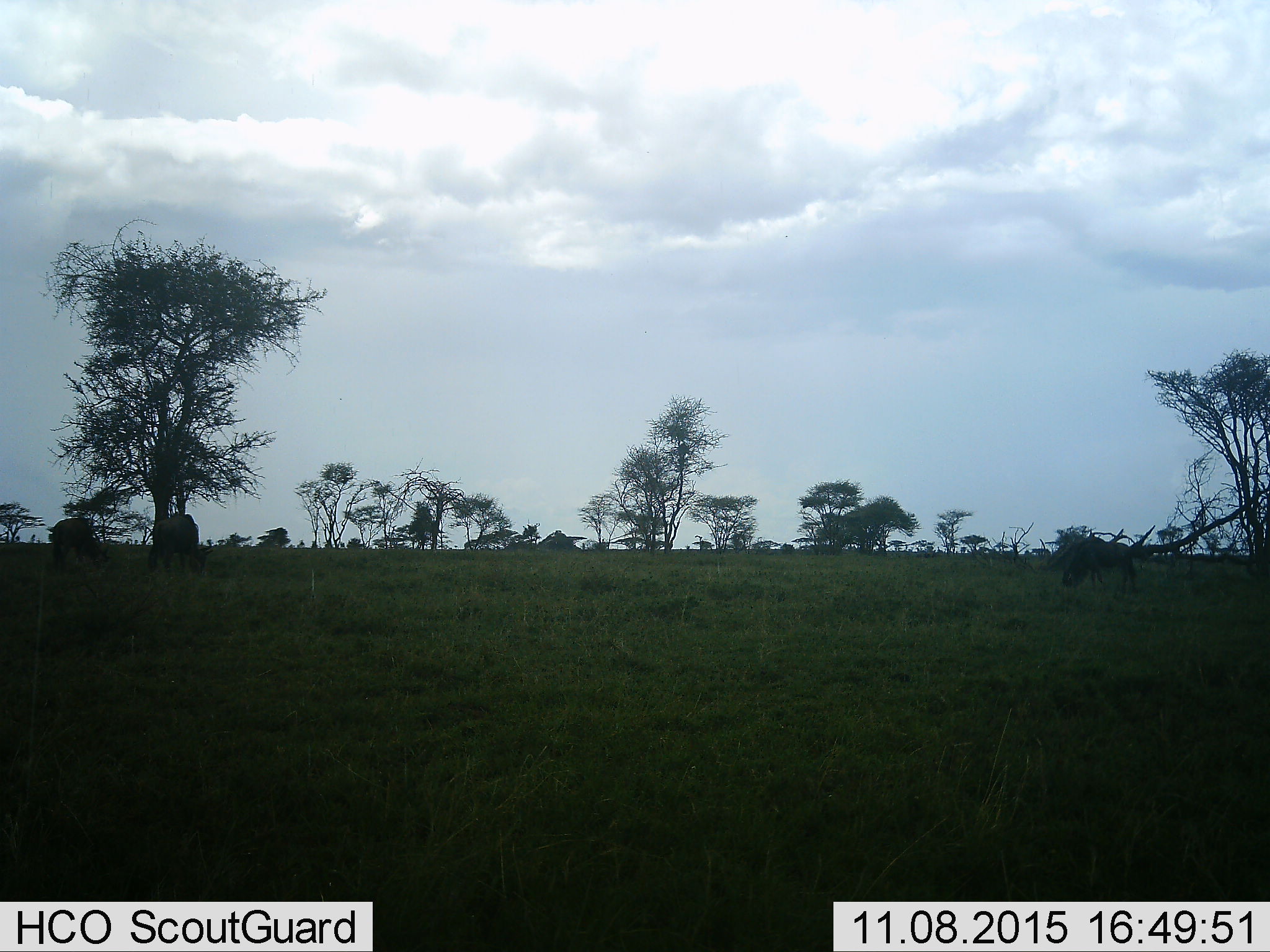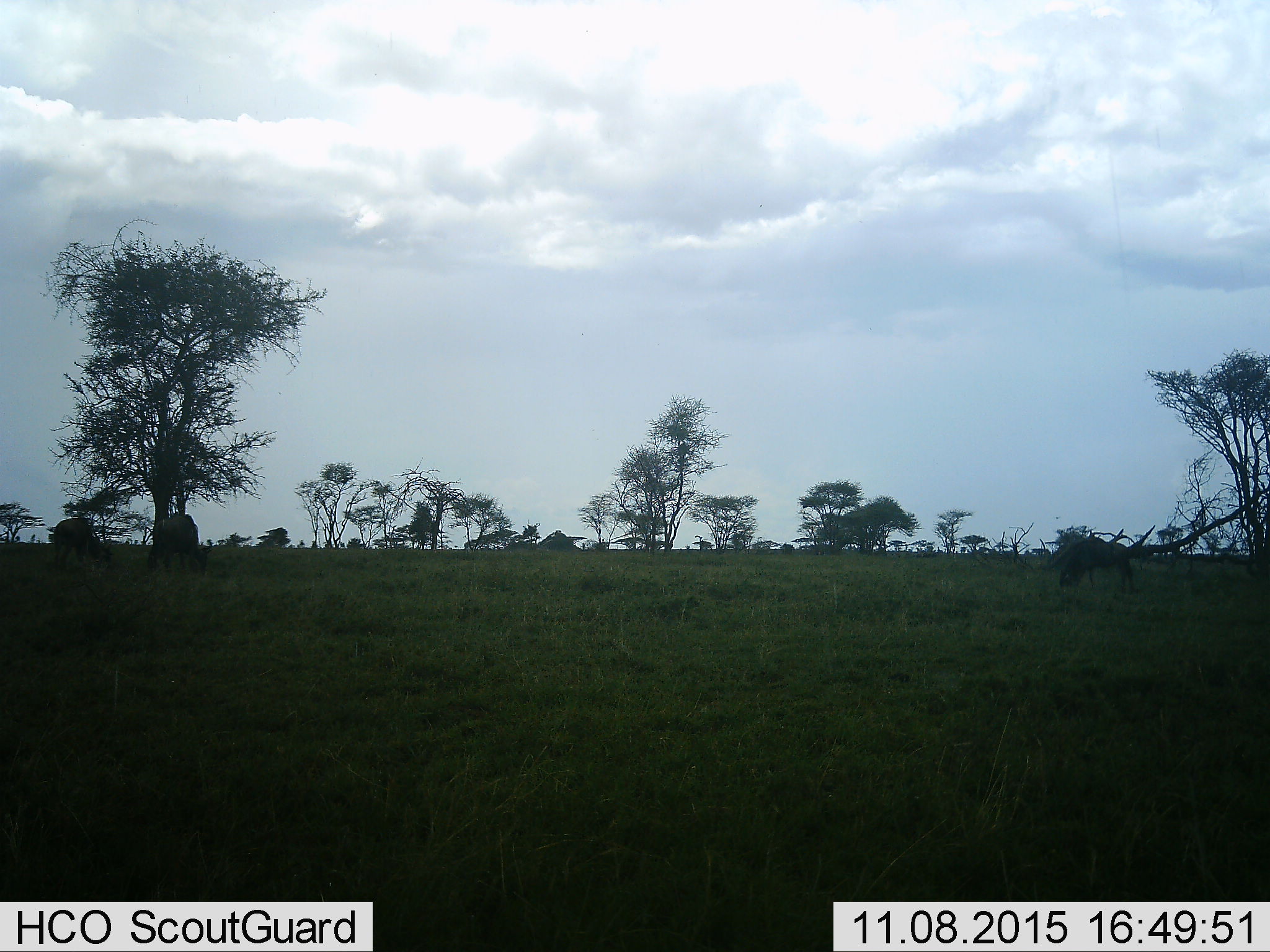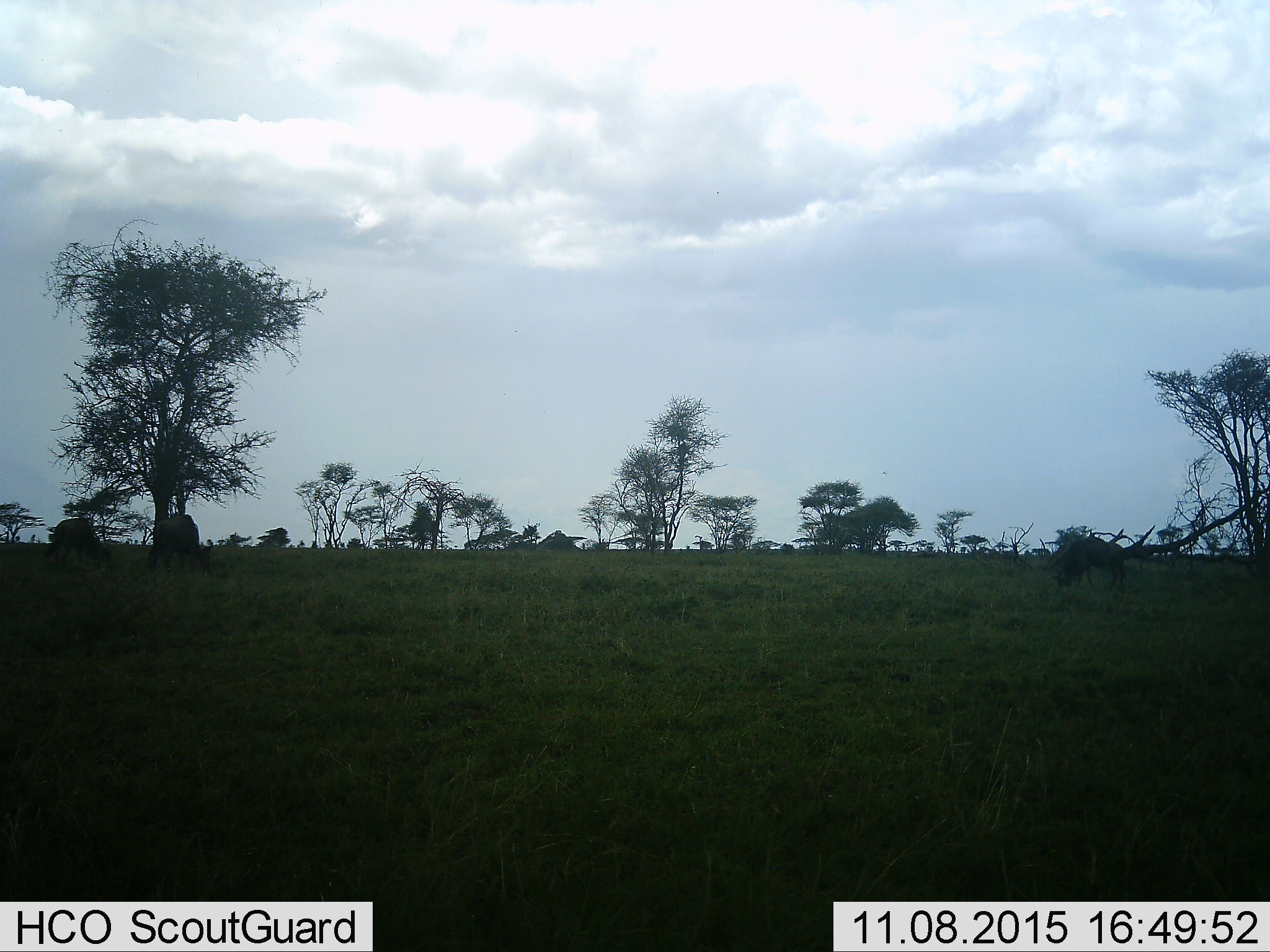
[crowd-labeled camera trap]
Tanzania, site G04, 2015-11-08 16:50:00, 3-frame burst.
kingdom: Animalia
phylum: Chordata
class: Mammalia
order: Artiodactyla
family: Bovidae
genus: Connochaetes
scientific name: Connochaetes taurinus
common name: blue wildebeest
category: wildebeest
Wildebeest (blue wildebeest) (Connochaetes taurinus), count 3. Behavior (volunteer vote fractions): standing 38%, resting 0%, moving 0%, interacting 0%. Young present (vote fraction): 0%. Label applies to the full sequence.